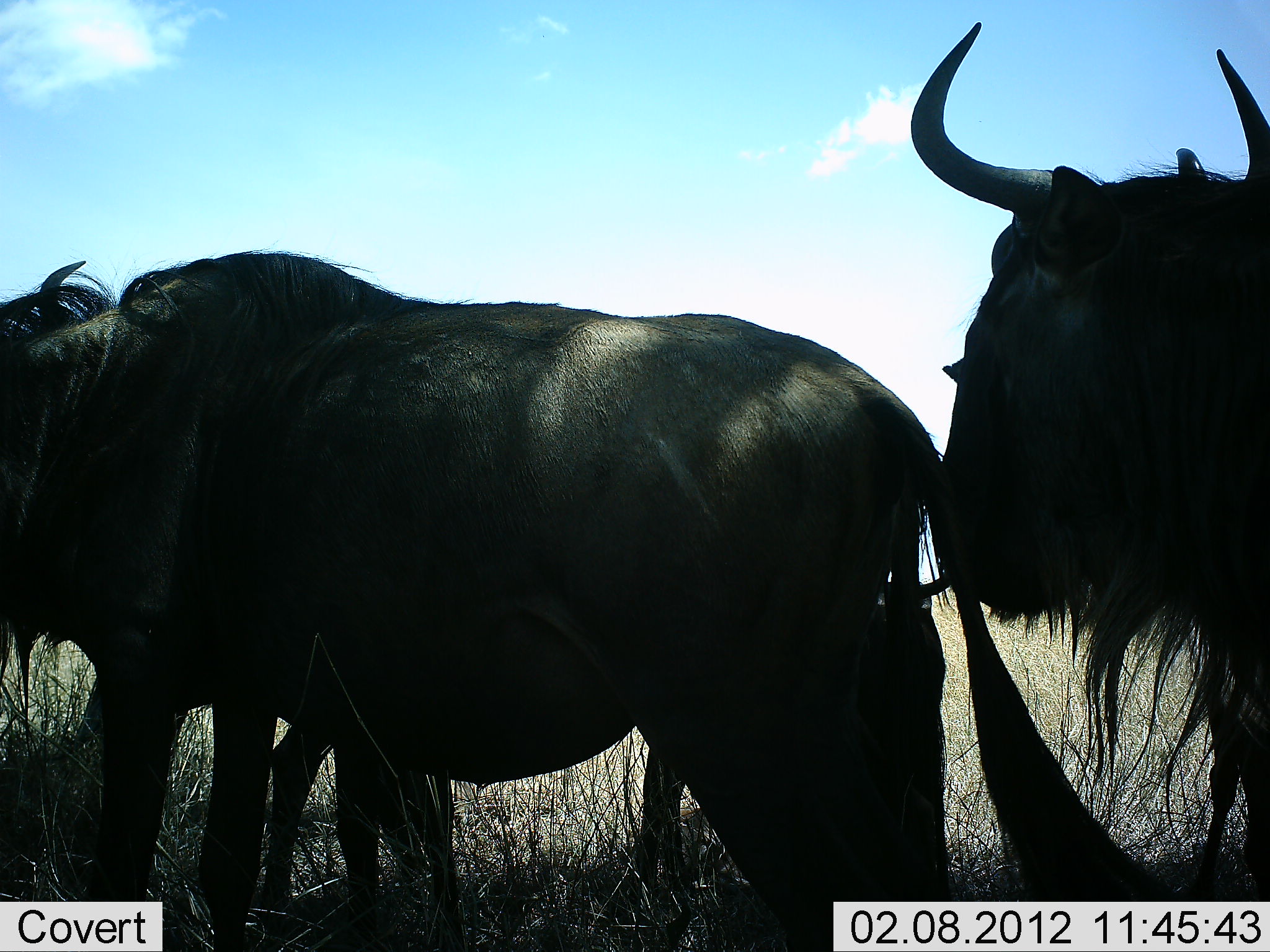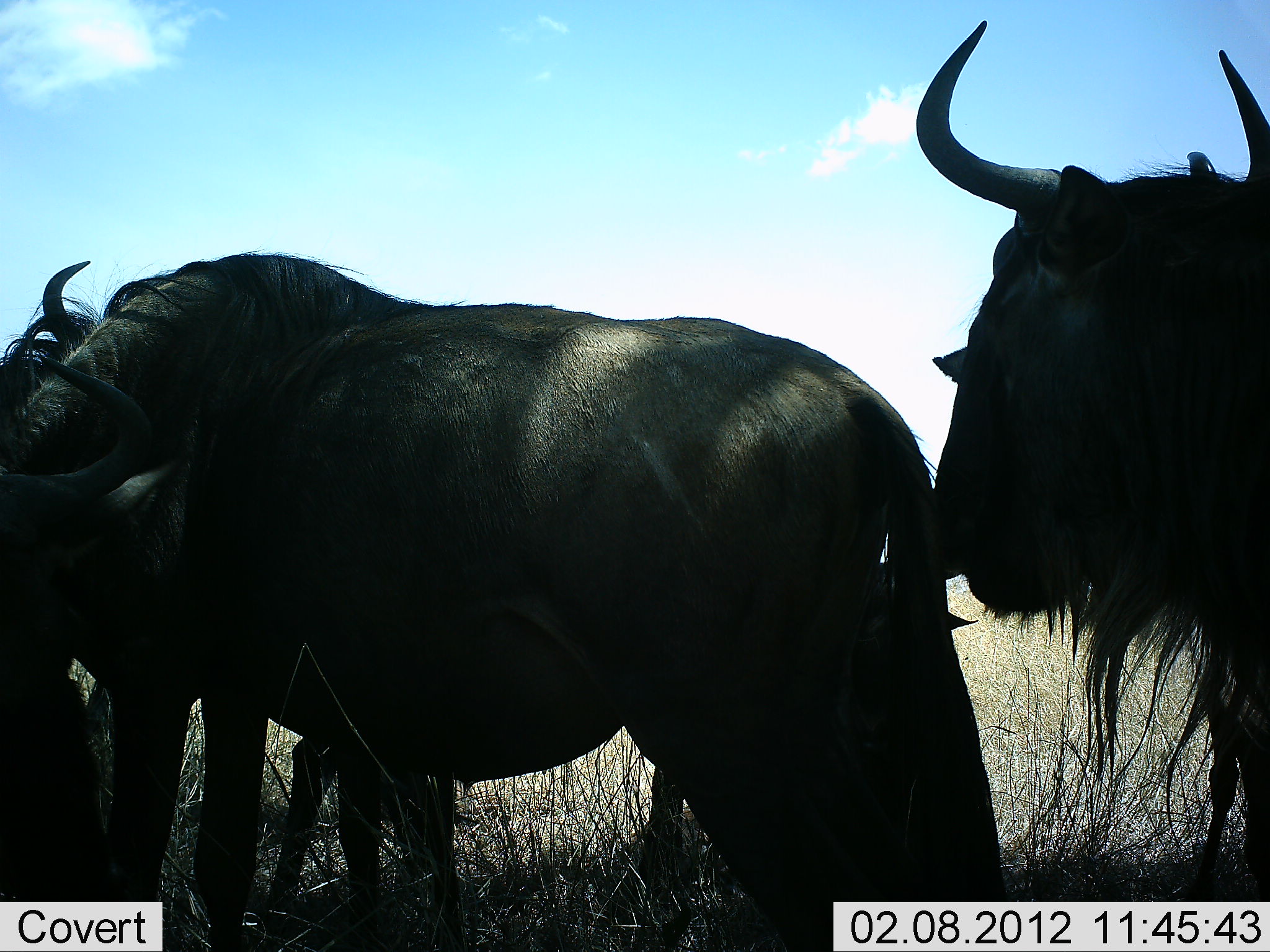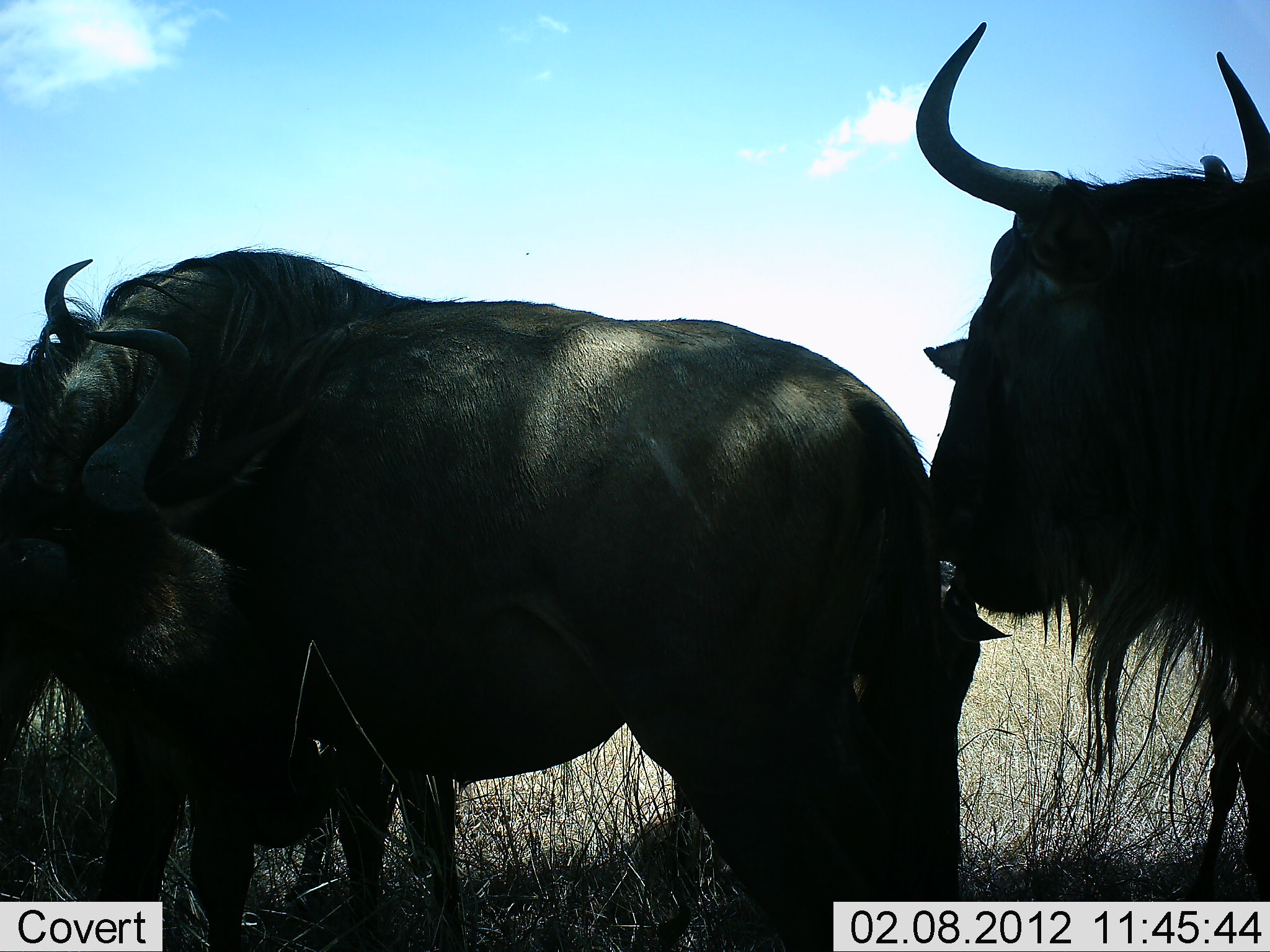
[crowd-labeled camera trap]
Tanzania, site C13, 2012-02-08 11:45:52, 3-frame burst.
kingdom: Animalia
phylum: Chordata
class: Mammalia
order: Artiodactyla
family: Bovidae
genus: Connochaetes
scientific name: Connochaetes taurinus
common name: blue wildebeest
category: wildebeest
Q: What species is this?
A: Wildebeest (blue wildebeest) (Connochaetes taurinus).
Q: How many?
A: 3.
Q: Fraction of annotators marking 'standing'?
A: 79%.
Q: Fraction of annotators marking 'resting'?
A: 21%.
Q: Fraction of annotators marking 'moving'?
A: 0%.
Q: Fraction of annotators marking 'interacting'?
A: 21%.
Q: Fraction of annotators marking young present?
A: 8%.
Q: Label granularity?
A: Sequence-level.